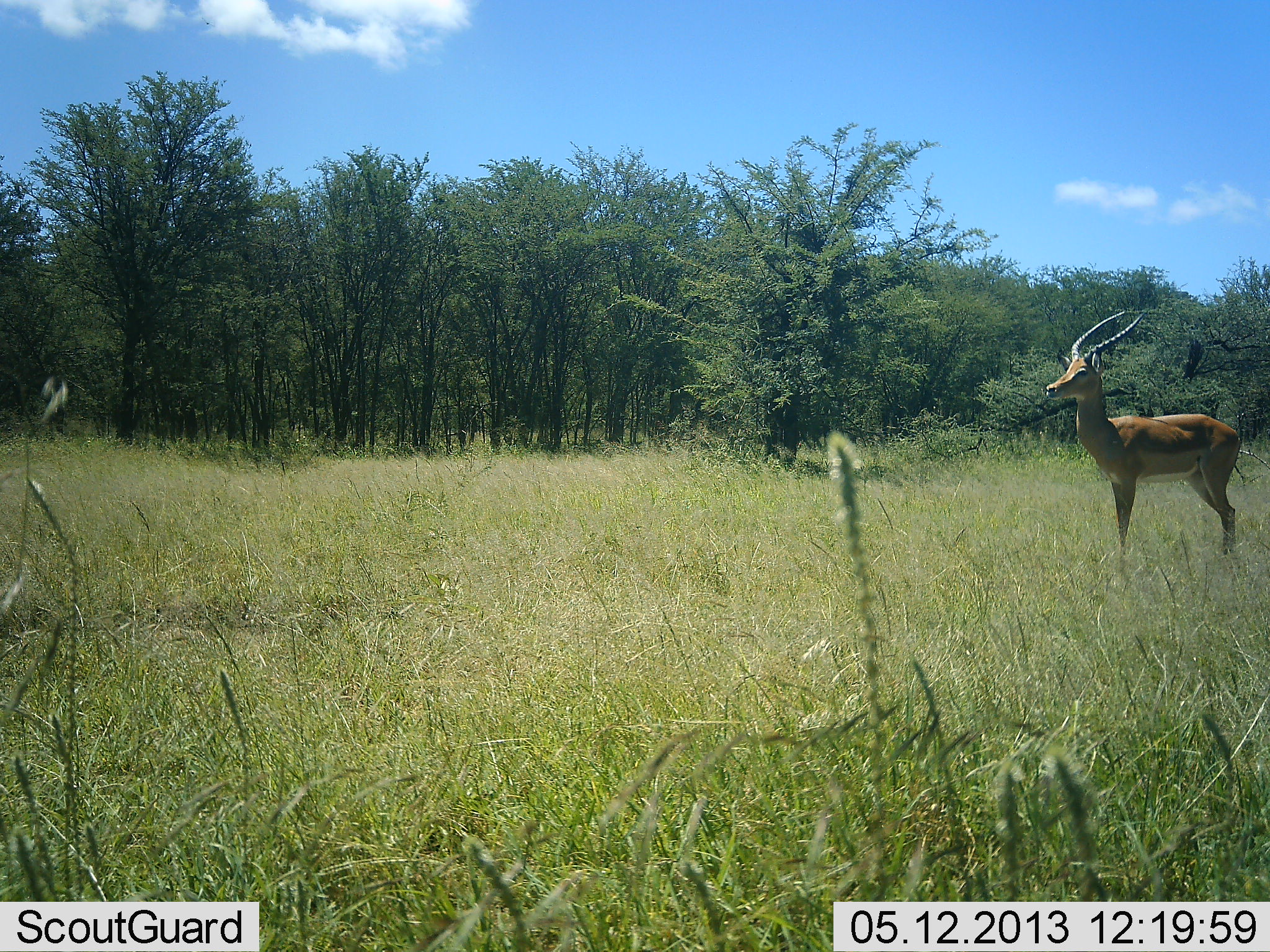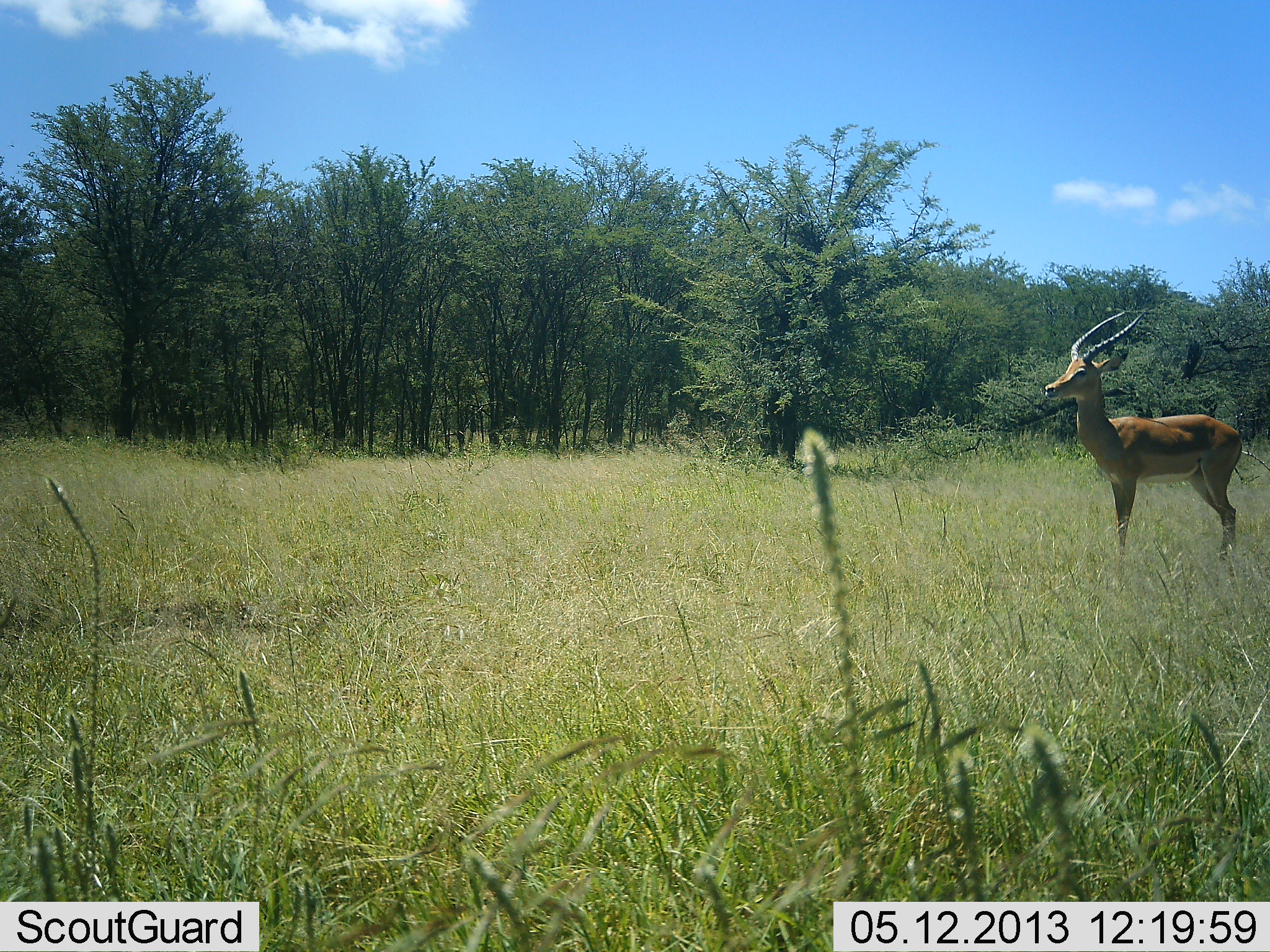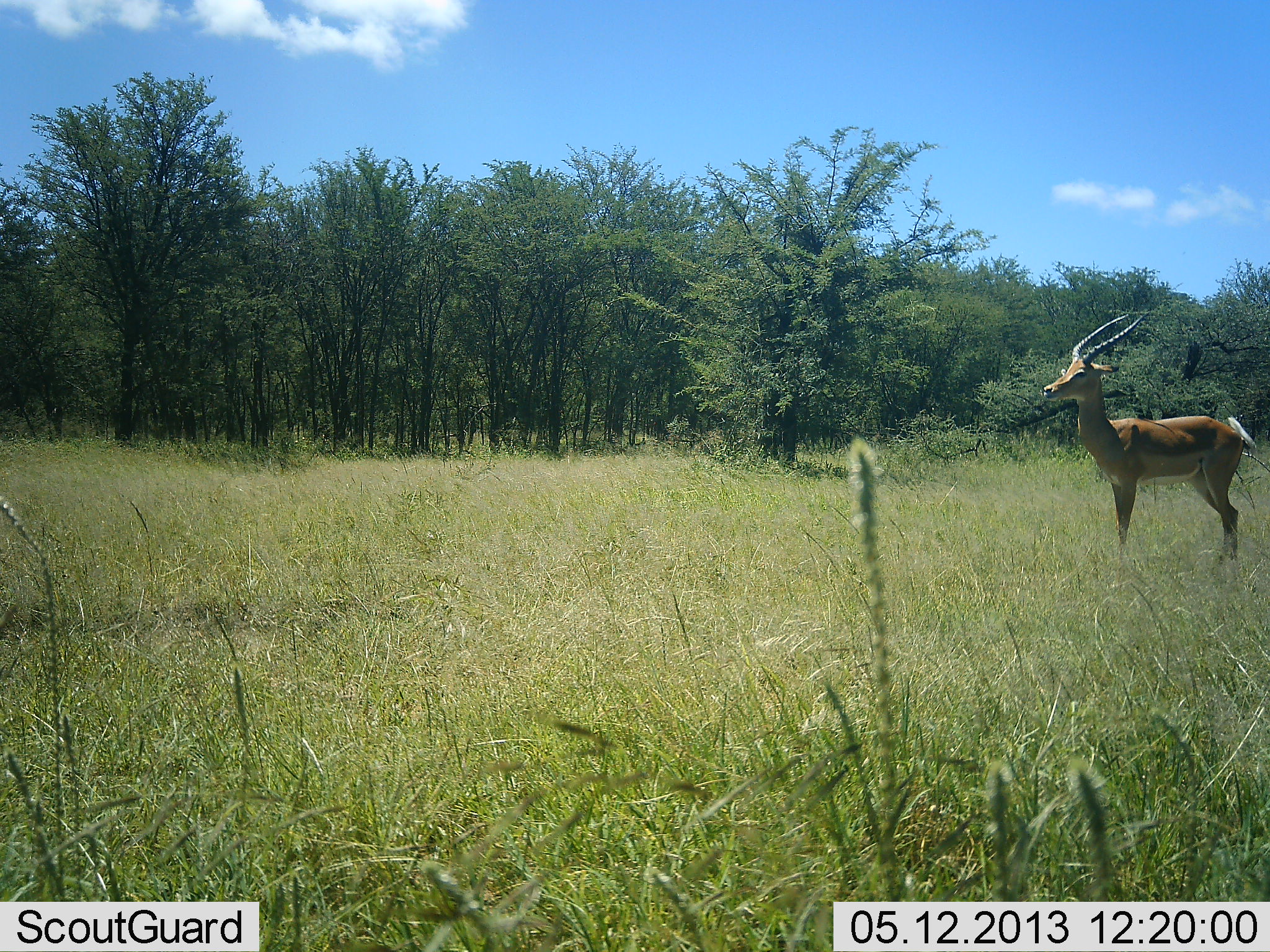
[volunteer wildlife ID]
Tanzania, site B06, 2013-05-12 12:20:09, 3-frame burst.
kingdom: Animalia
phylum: Chordata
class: Mammalia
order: Artiodactyla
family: Bovidae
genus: Aepyceros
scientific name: Aepyceros melampus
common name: impala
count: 1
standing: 100%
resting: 0%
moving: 0%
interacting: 0%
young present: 0%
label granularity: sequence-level